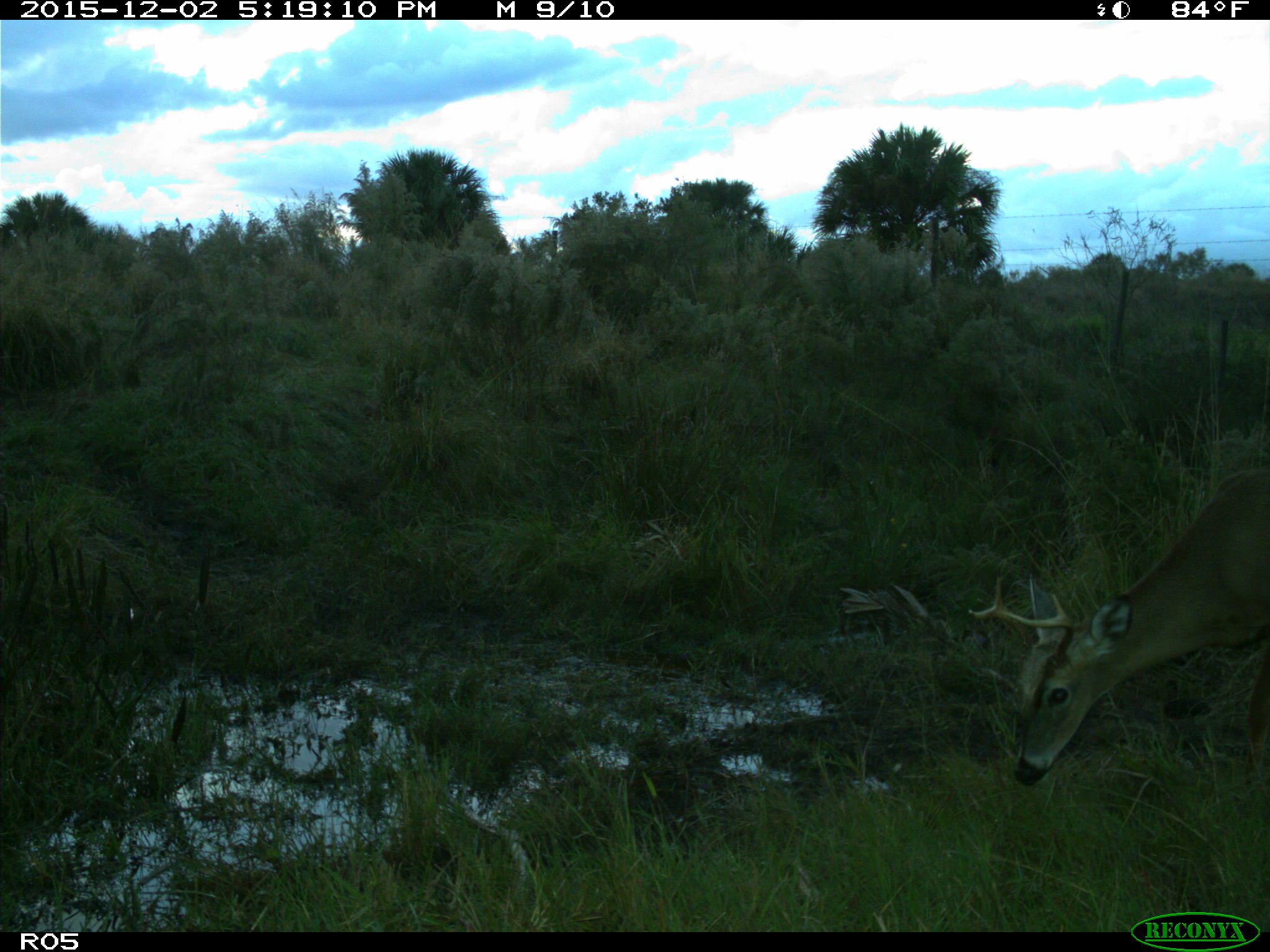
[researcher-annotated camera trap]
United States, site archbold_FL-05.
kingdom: Animalia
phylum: Chordata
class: Mammalia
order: Artiodactyla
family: Cervidae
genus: Odocoileus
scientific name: Odocoileus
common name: deer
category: unidentified deer